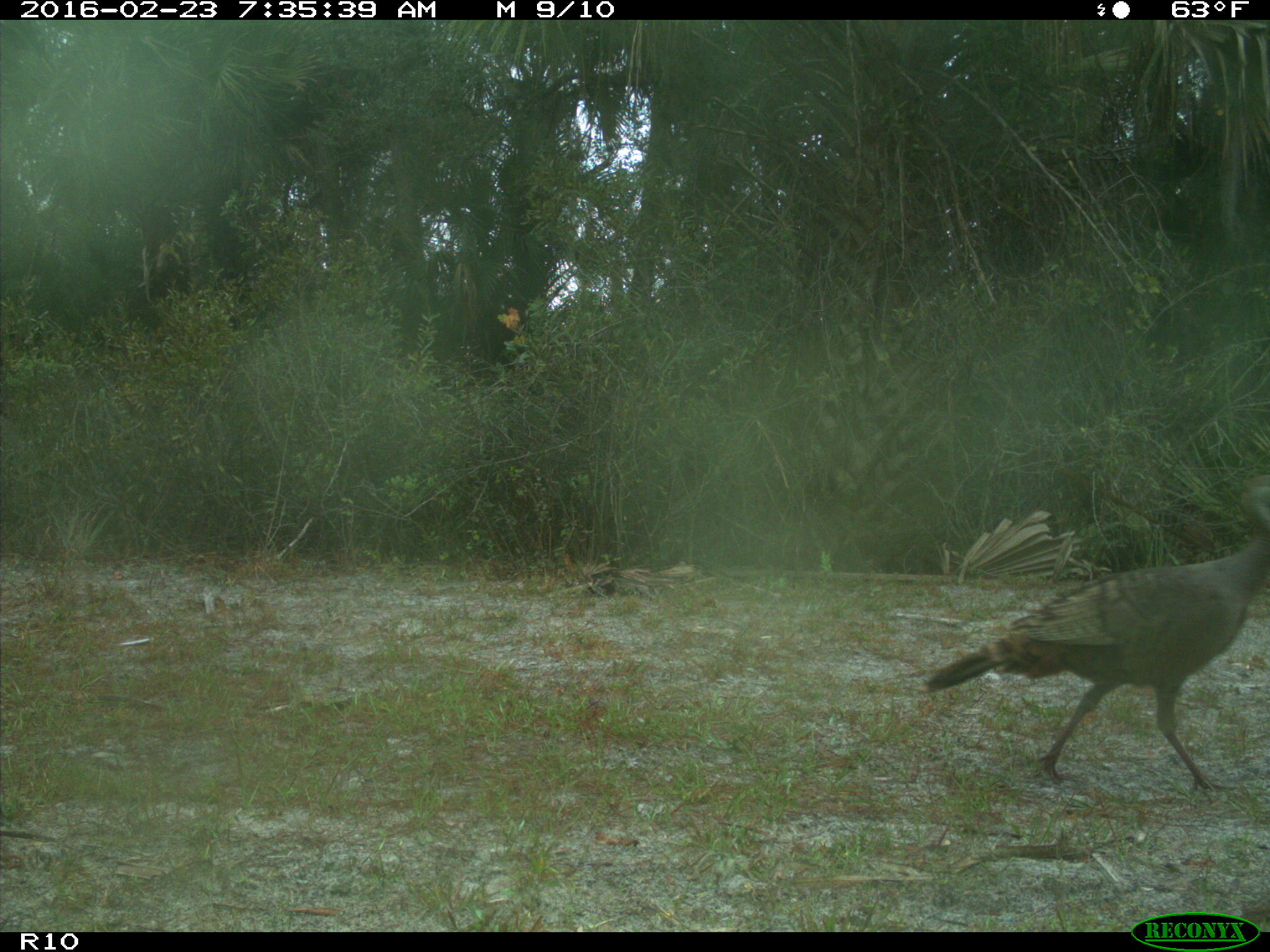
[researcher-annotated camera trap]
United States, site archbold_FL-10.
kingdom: Animalia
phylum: Chordata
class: Aves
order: Galliformes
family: Phasianidae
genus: Meleagris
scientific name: Meleagris gallopavo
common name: wild turkey